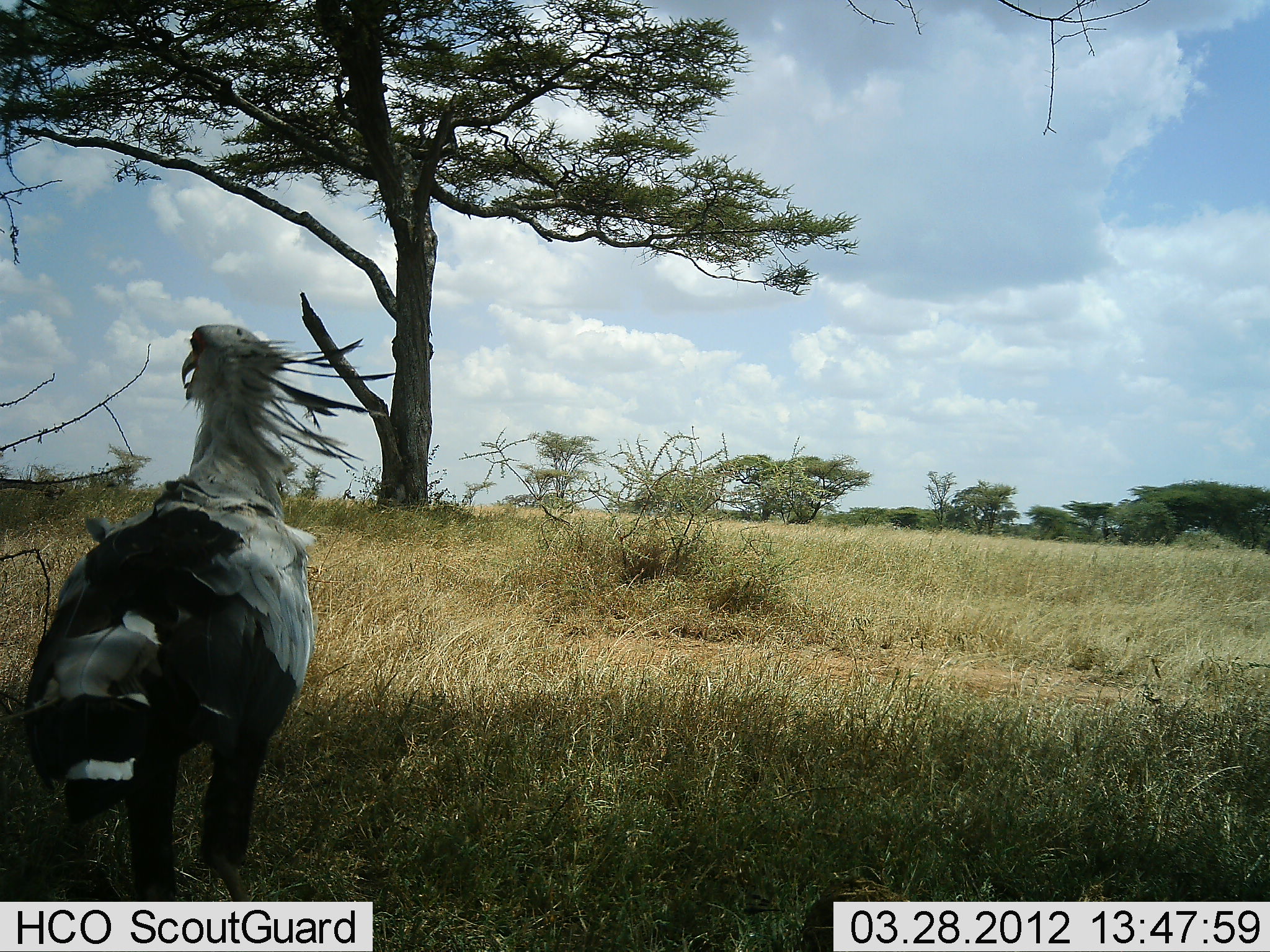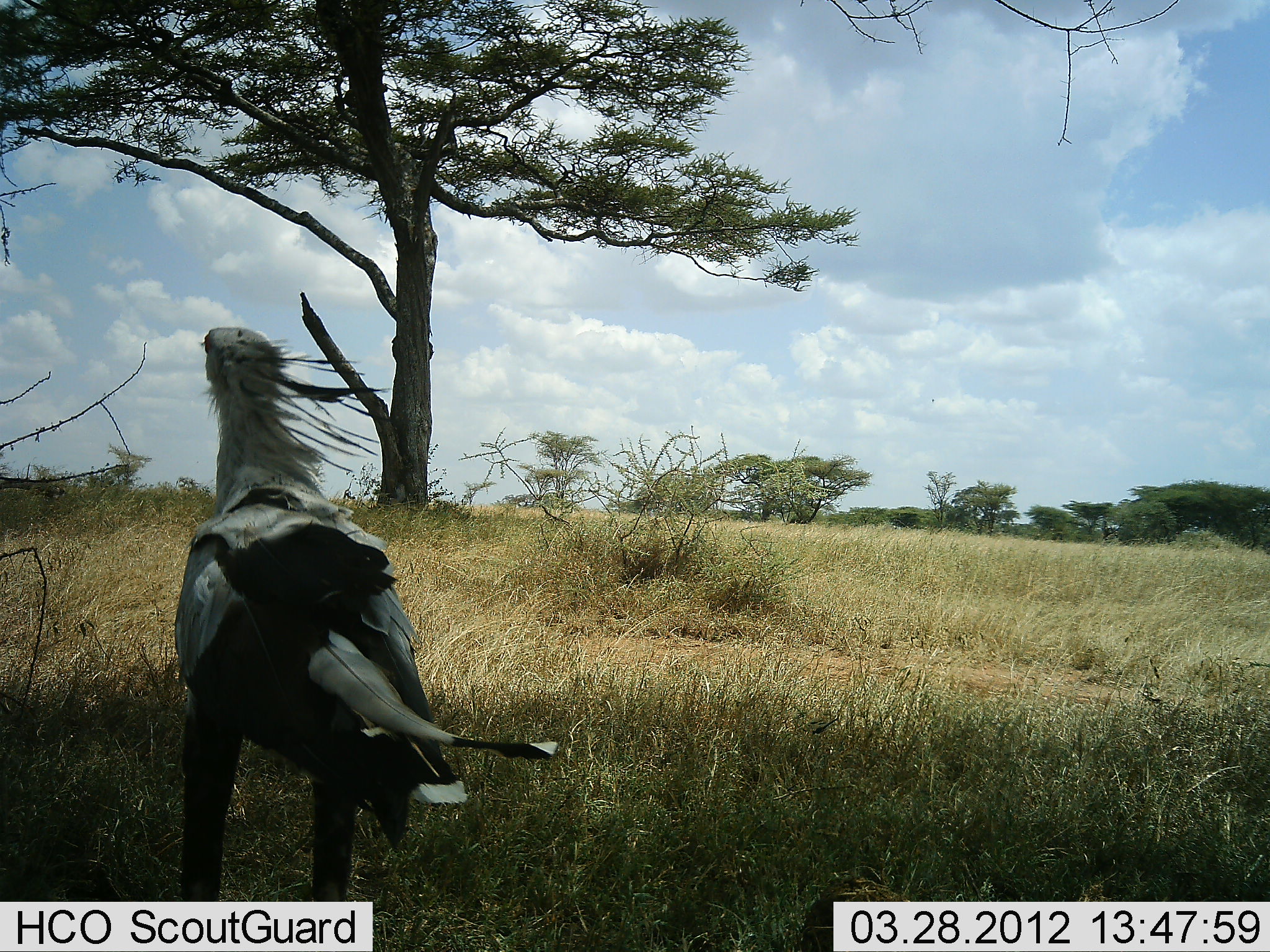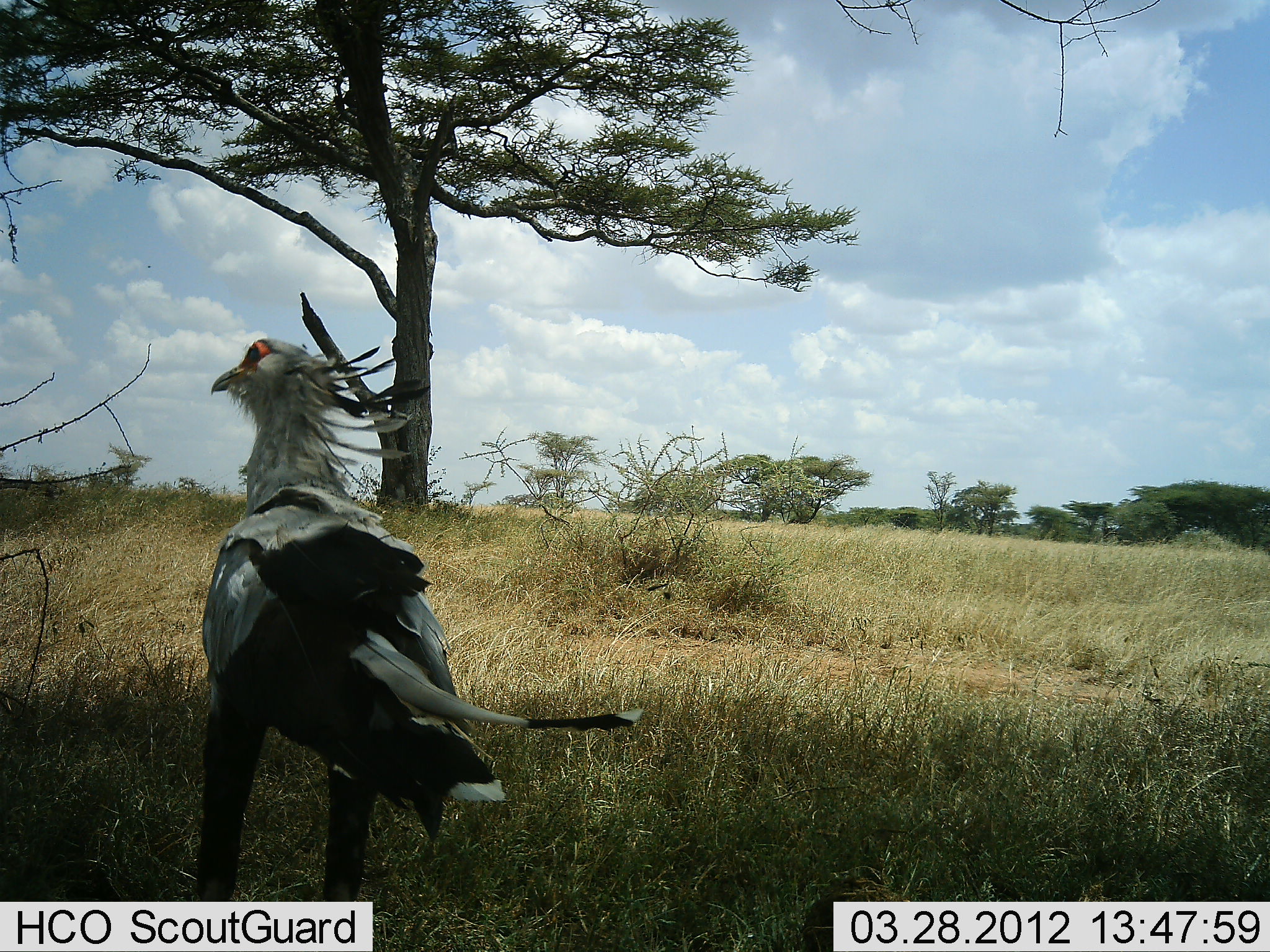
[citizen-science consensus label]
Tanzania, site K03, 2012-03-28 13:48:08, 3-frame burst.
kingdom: Animalia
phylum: Chordata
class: Aves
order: Accipitriformes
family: Sagittariidae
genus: Sagittarius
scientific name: Sagittarius serpentarius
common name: secretary bird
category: secretarybird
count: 1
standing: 96%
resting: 0%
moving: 4%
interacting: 0%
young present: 0%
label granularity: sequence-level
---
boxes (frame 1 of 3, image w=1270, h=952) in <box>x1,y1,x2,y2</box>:
animal: <box>18,323,402,902</box>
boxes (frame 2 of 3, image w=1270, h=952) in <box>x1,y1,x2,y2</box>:
animal: <box>172,325,563,902</box>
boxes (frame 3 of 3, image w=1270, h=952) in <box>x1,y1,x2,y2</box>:
animal: <box>191,336,644,902</box>